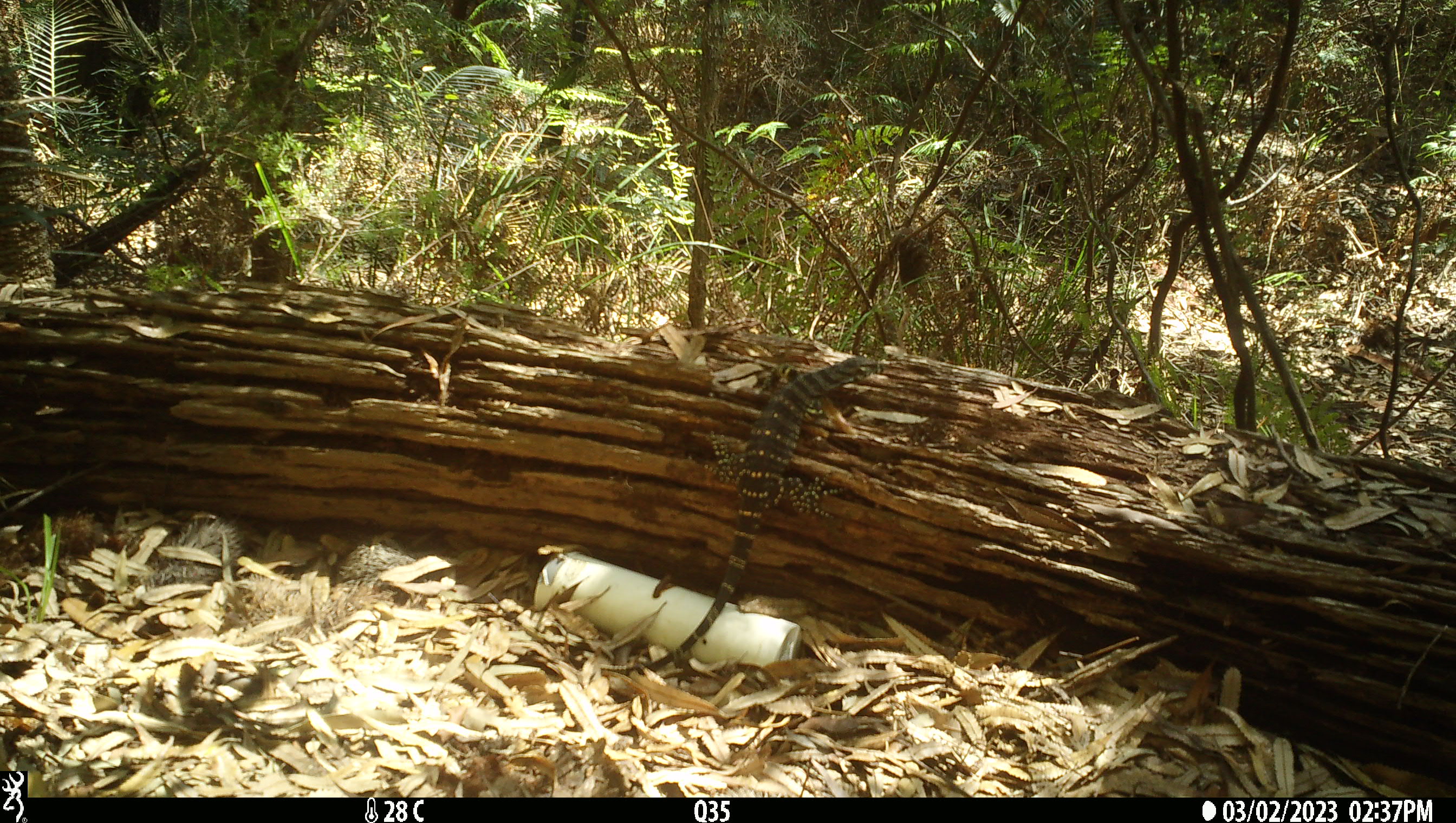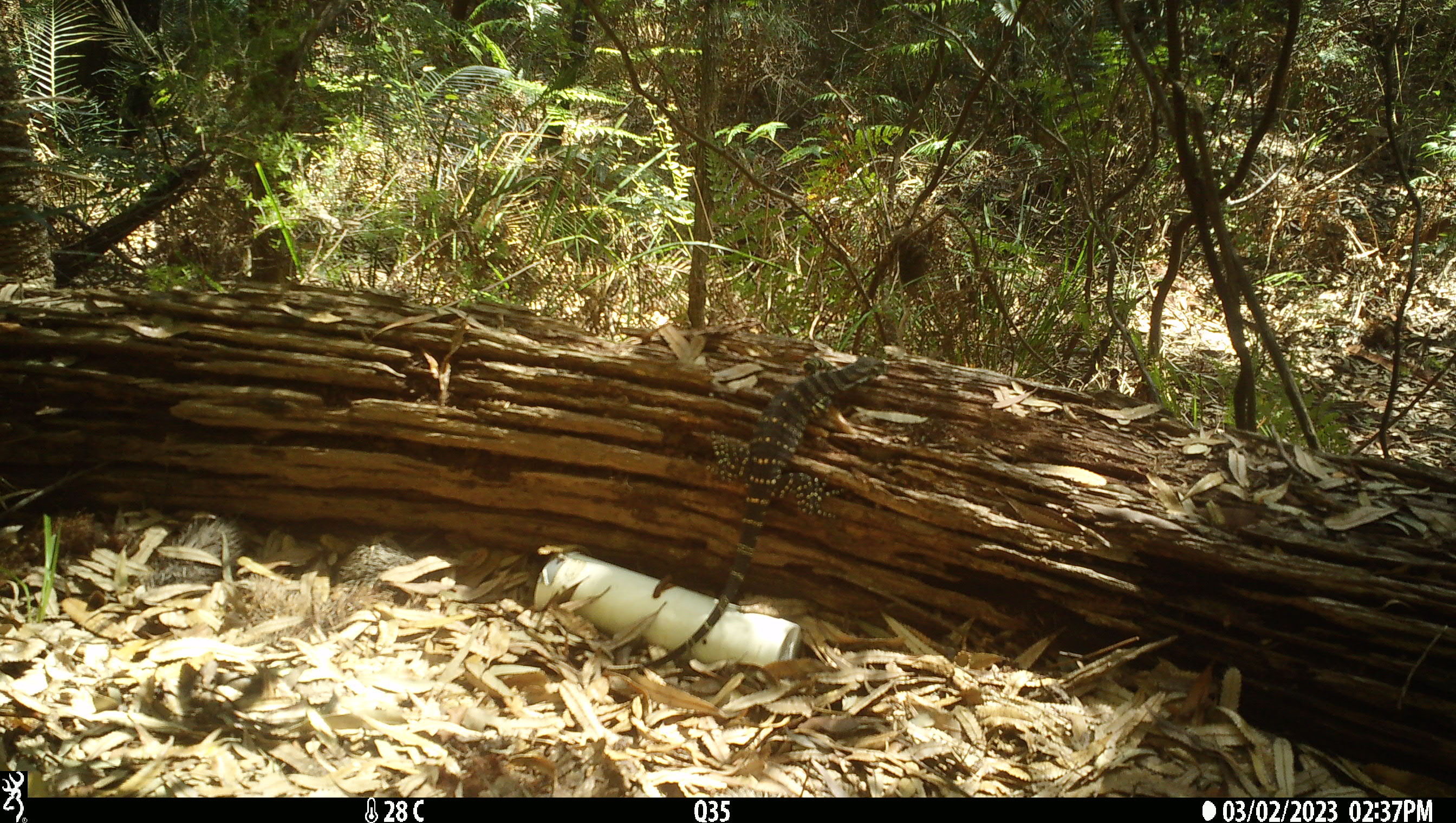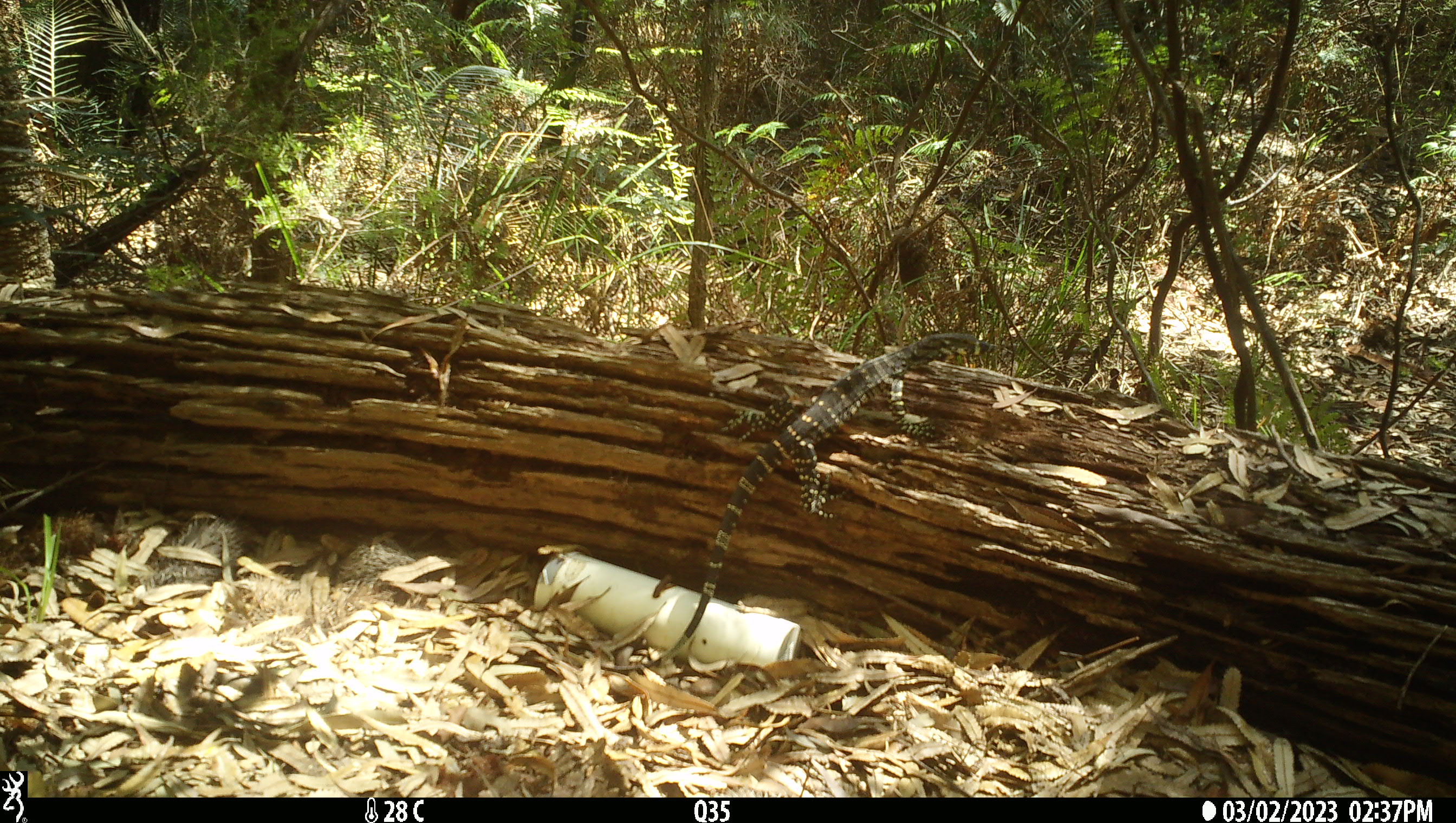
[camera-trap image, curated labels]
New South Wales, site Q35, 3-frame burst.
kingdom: Animalia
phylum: Chordata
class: Reptilia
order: Squamata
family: Varanidae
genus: Varanus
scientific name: Varanus varius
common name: lace monitor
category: goanna